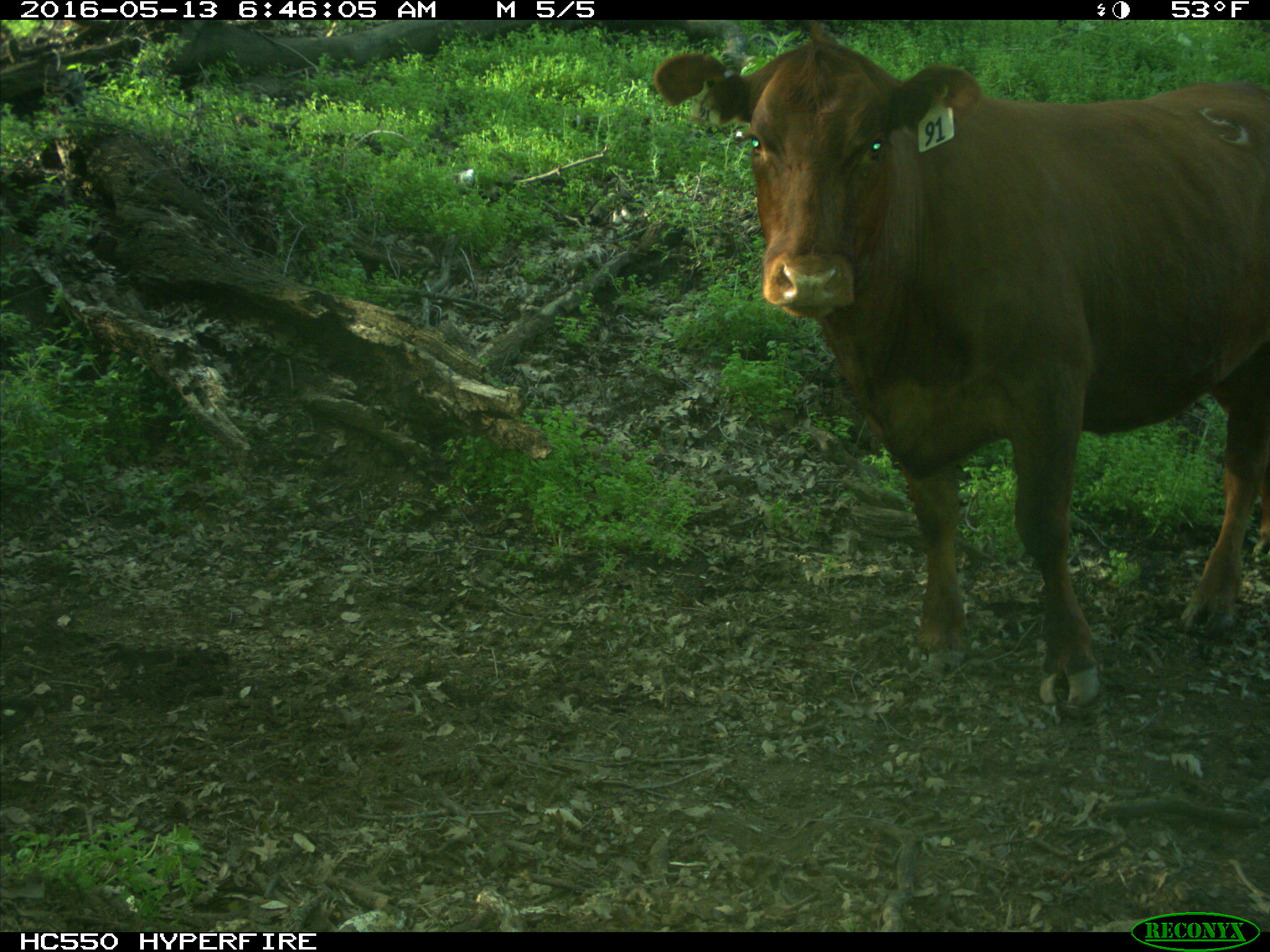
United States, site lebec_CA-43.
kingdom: Animalia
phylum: Chordata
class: Mammalia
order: Artiodactyla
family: Bovidae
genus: Bos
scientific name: Bos taurus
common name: domestic cow